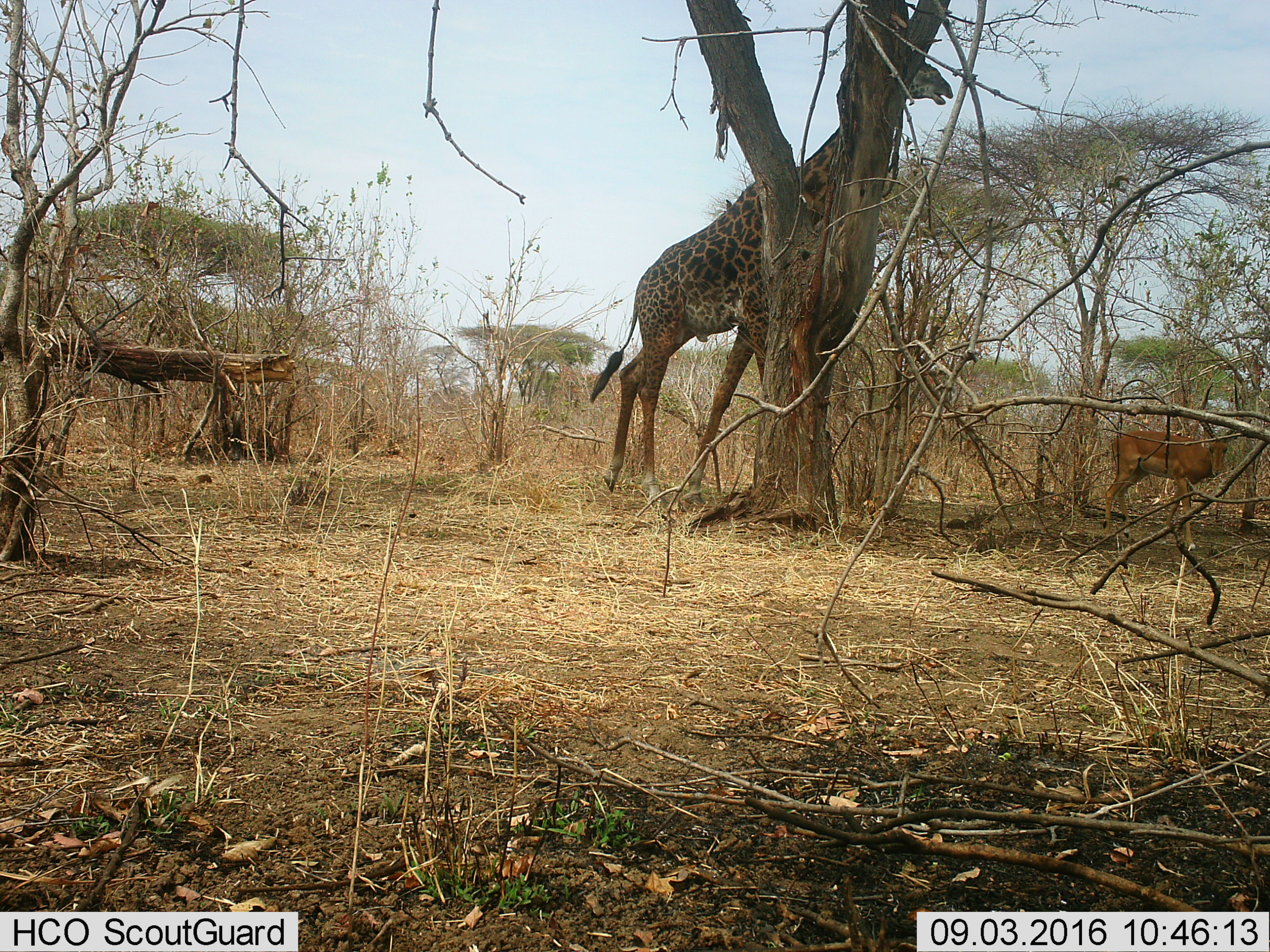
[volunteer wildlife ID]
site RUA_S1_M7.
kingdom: Animalia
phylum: Chordata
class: Mammalia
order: Artiodactyla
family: Giraffidae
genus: Giraffa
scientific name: Giraffa camelopardalis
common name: giraffe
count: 1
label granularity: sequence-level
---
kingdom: Animalia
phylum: Chordata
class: Mammalia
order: Artiodactyla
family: Bovidae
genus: Aepyceros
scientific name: Aepyceros melampus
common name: impala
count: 1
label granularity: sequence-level